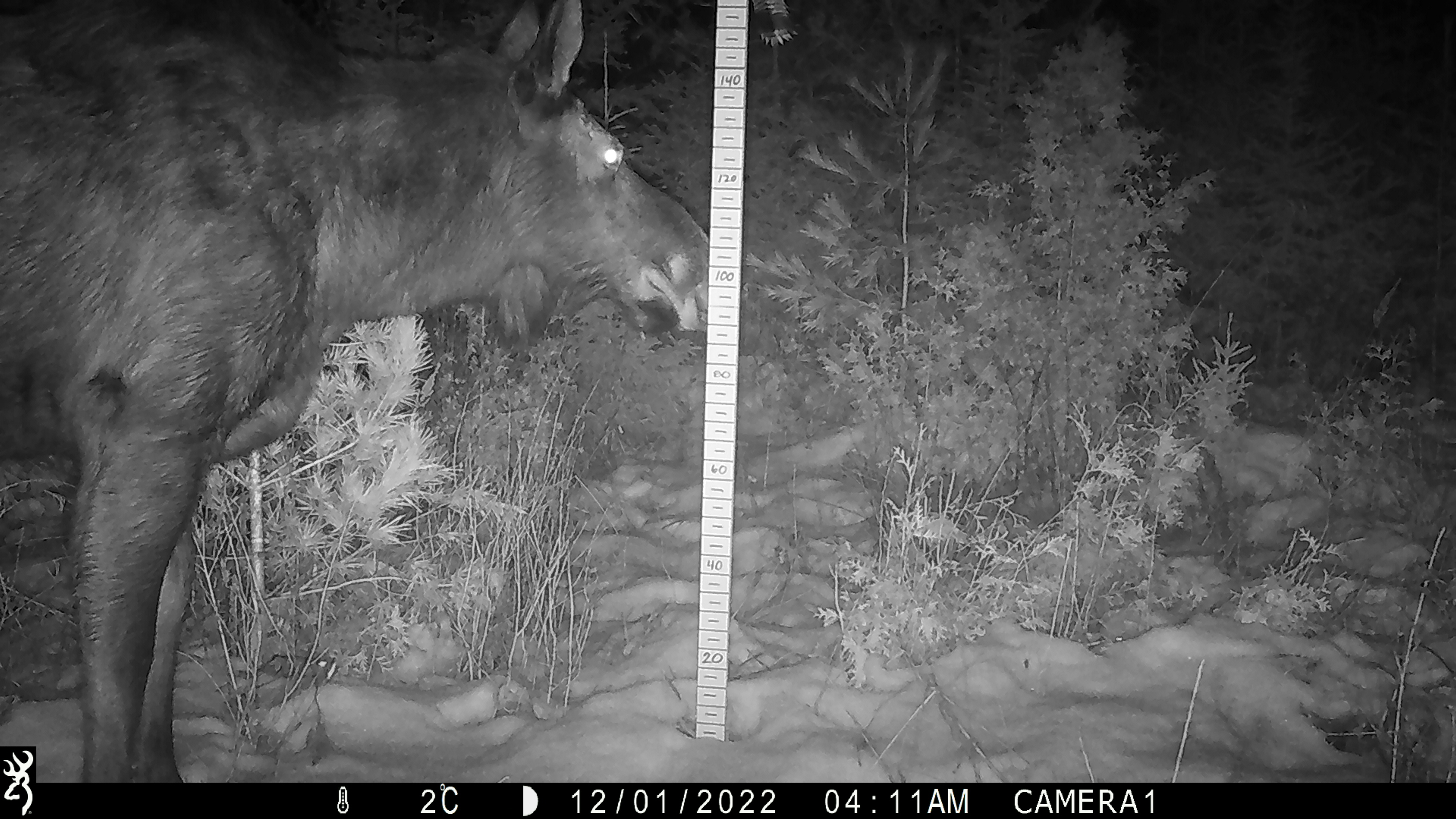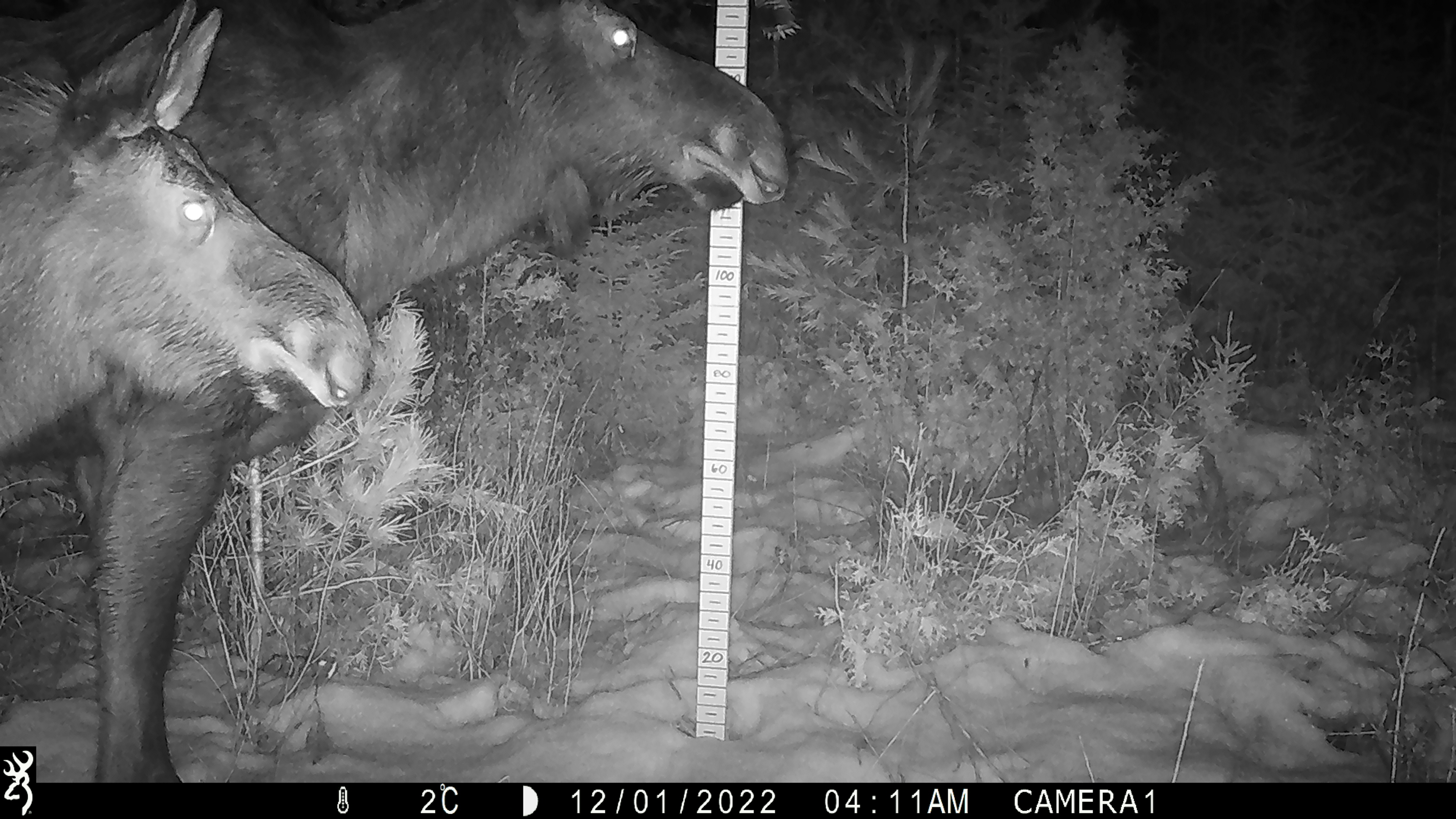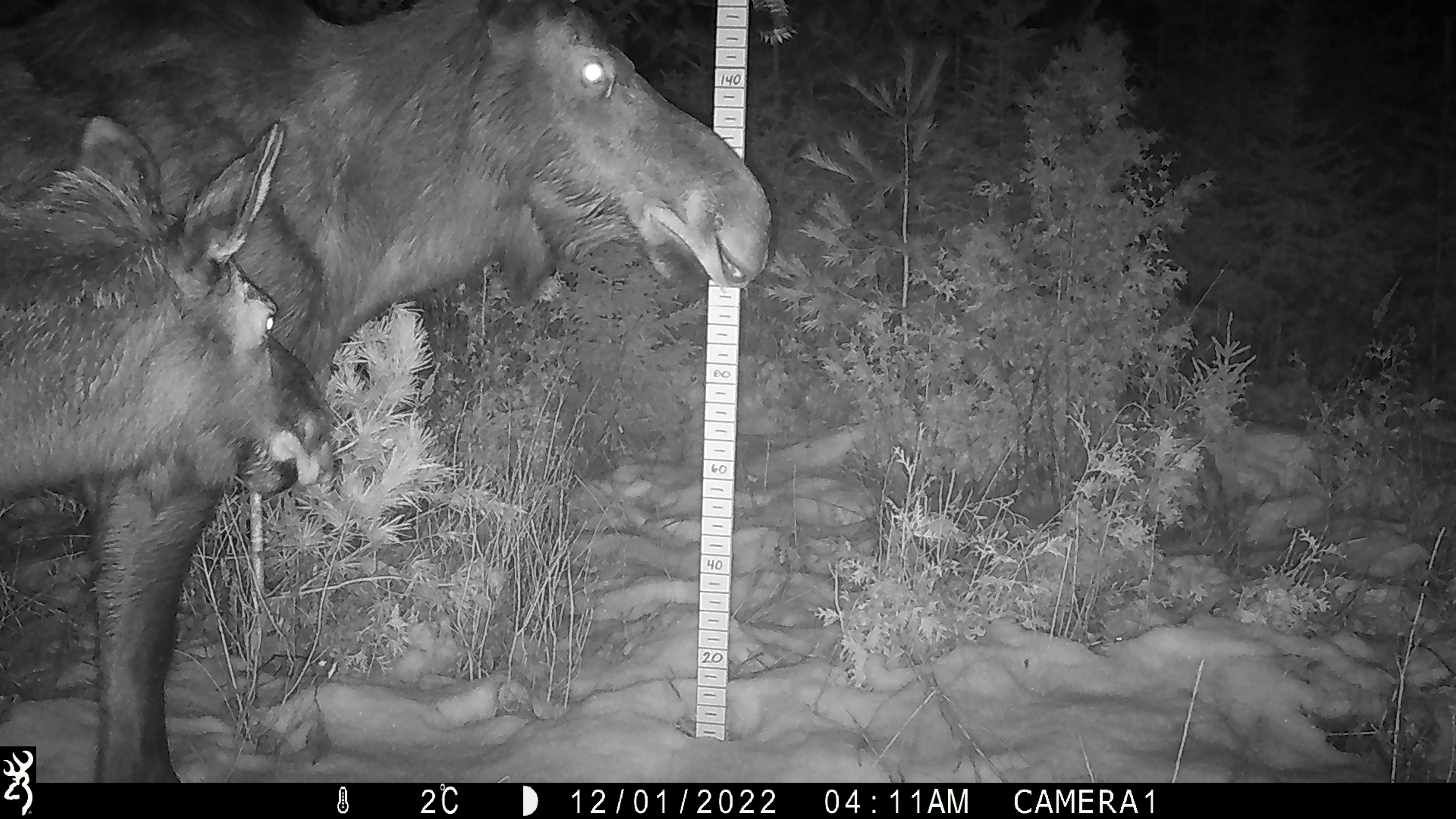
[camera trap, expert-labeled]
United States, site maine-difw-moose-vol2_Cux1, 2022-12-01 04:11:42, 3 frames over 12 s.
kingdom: Animalia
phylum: Chordata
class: Mammalia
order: Artiodactyla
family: Cervidae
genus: Alces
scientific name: Alces alces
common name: moose